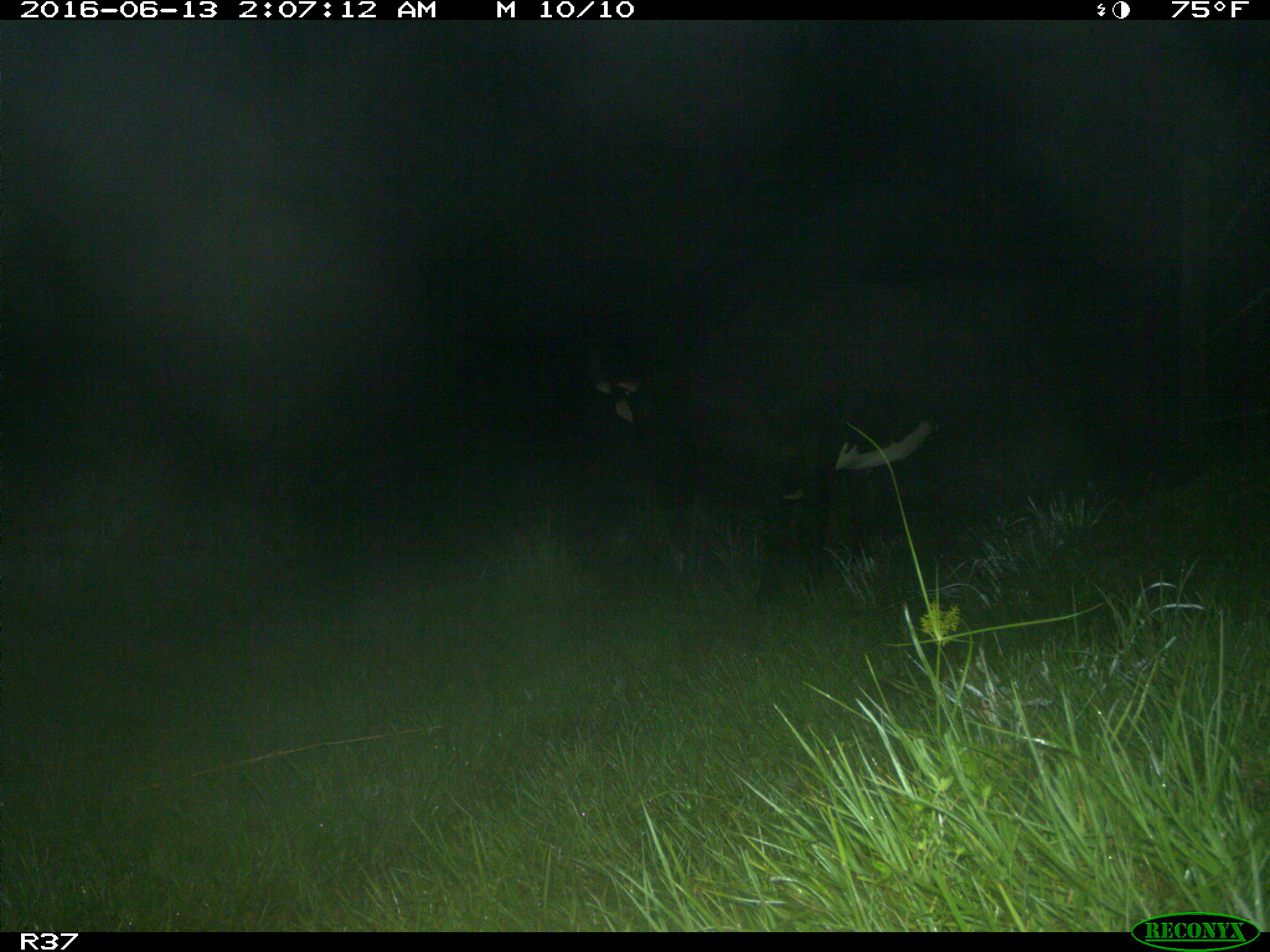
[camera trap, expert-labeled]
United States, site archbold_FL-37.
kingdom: Animalia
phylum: Chordata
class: Mammalia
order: Artiodactyla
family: Bovidae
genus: Bos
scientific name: Bos taurus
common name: domestic cow